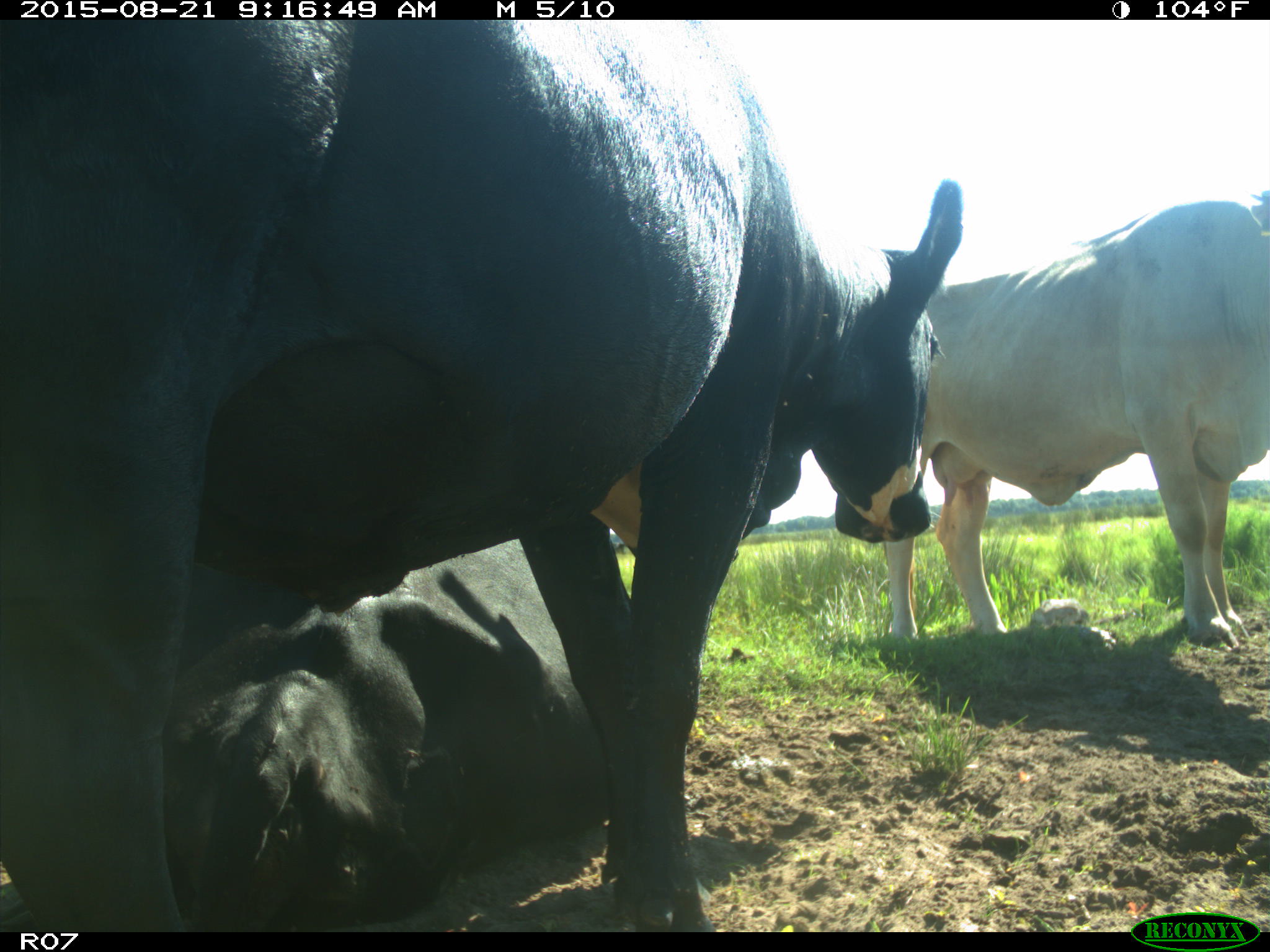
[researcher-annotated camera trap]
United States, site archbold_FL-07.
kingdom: Animalia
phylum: Chordata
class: Mammalia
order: Artiodactyla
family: Bovidae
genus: Bos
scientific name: Bos taurus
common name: domestic cow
Bos taurus (domestic cow).